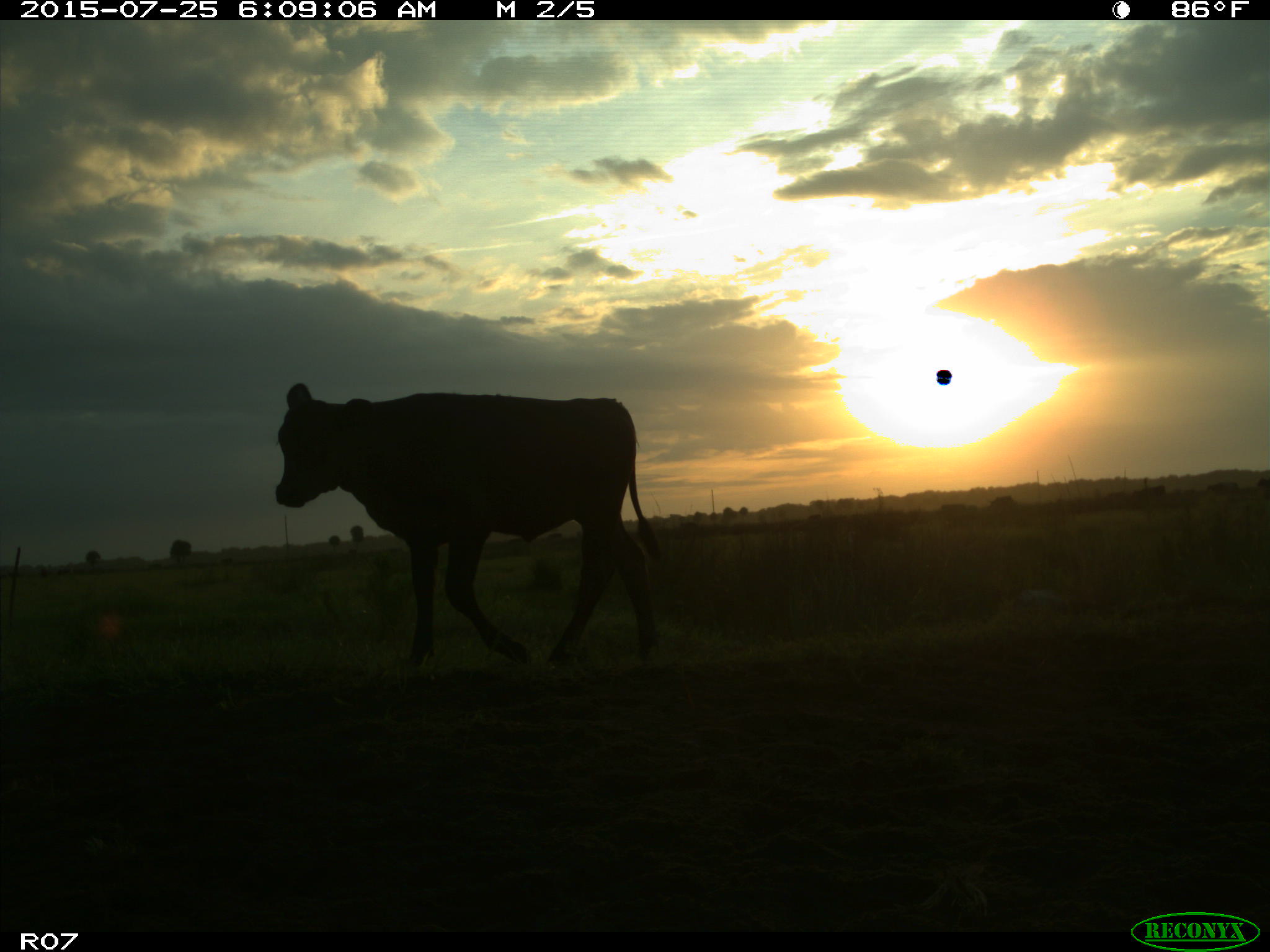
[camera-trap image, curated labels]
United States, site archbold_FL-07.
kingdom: Animalia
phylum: Chordata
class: Mammalia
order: Artiodactyla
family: Bovidae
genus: Bos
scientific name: Bos taurus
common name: domestic cow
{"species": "Bos taurus (domestic cow)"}